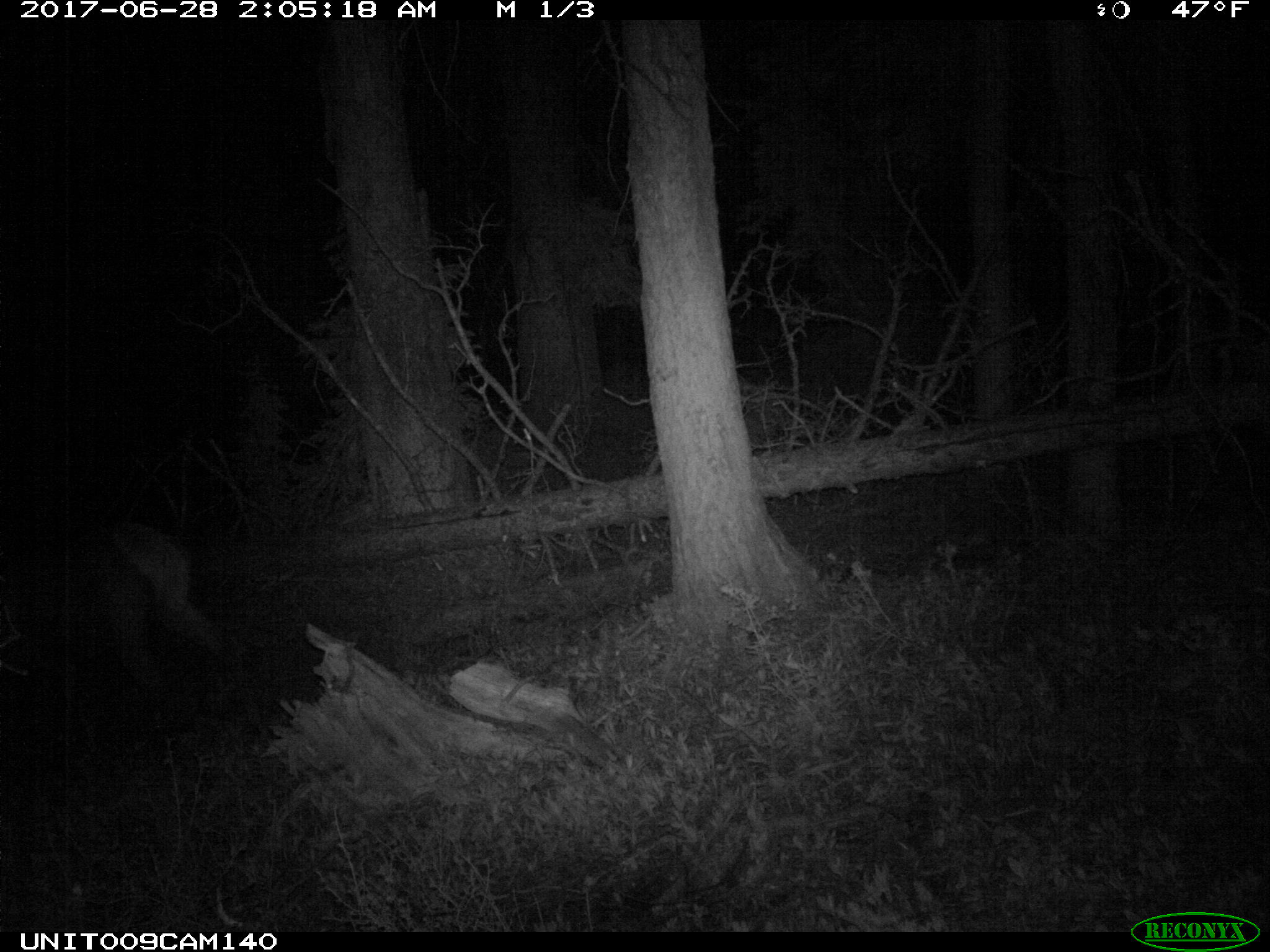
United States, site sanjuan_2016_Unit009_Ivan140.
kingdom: Animalia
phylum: Chordata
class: Mammalia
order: Artiodactyla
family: Cervidae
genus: Cervus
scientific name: Cervus elaphus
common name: red deer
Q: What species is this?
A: Cervus elaphus (red deer).